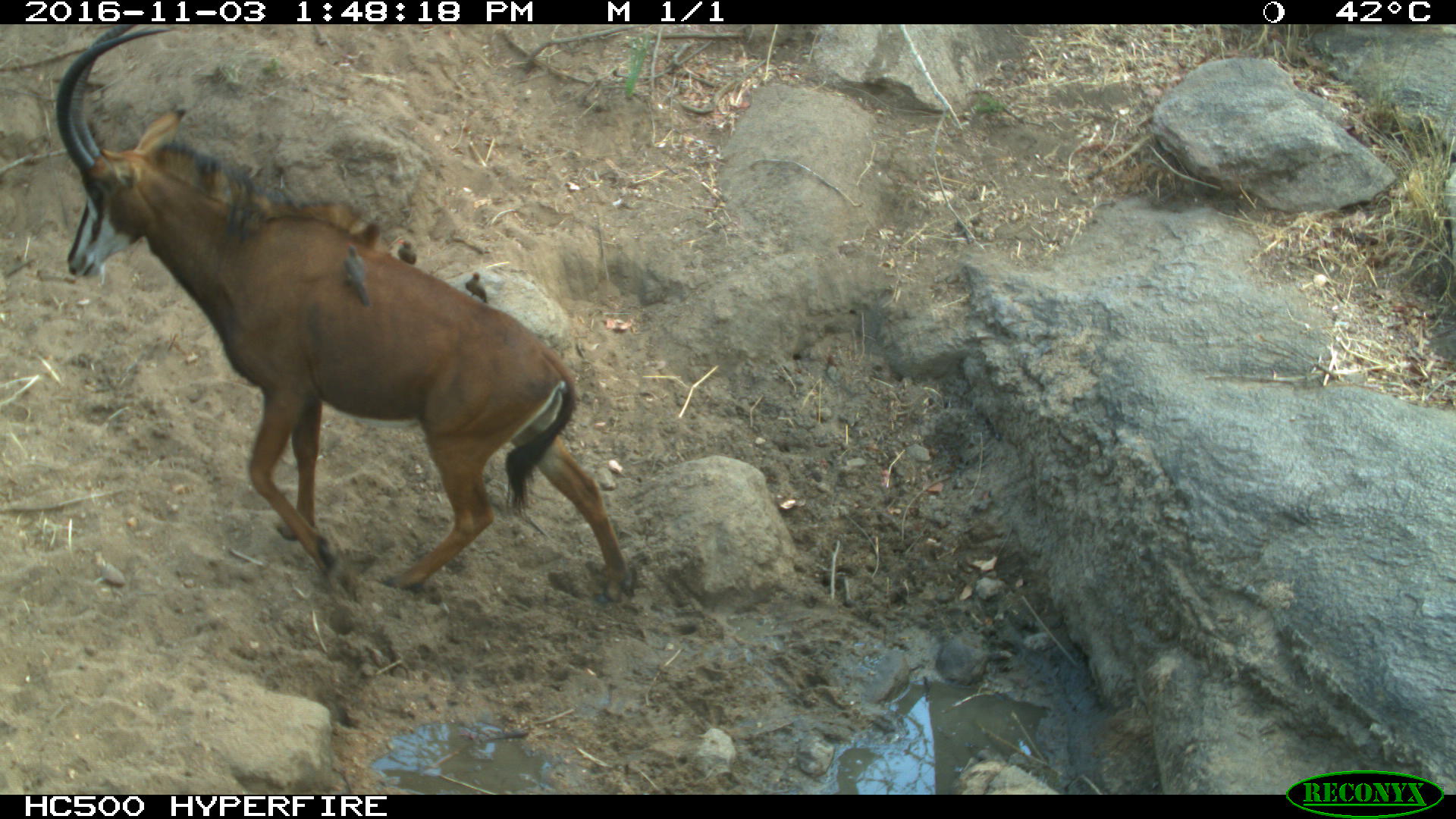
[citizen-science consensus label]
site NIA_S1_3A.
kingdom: Animalia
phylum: Chordata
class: Aves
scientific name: Aves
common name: bird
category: birdother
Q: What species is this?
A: Birdother (bird) (Aves).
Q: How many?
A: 3.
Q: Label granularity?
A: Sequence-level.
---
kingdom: Animalia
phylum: Chordata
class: Mammalia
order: Artiodactyla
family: Bovidae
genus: Hippotragus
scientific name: Hippotragus niger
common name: sable antelope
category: sable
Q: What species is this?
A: Sable (sable antelope) (Hippotragus niger).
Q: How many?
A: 1.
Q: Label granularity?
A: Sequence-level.